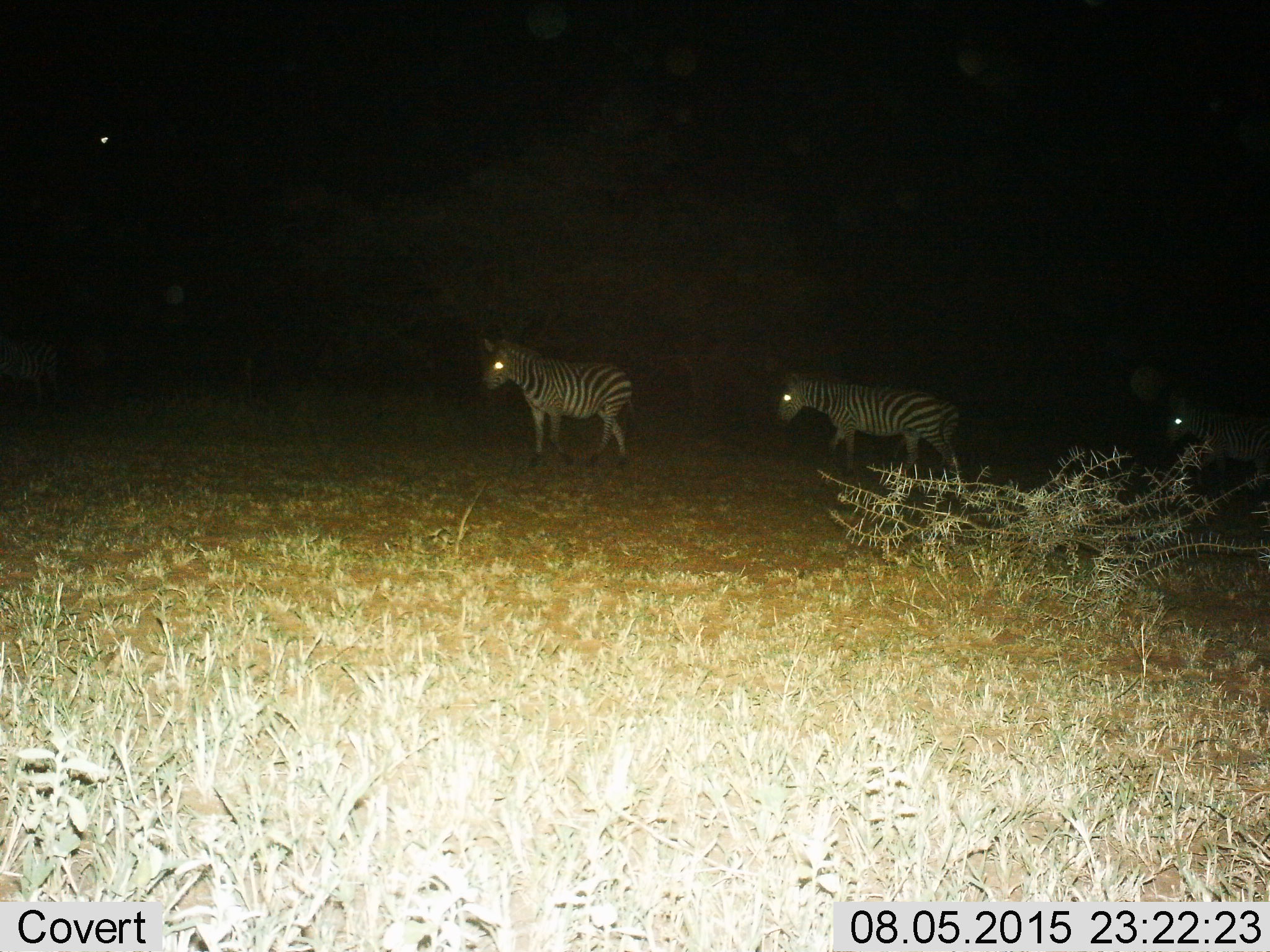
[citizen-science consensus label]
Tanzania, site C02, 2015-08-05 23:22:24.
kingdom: Animalia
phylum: Chordata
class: Mammalia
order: Perissodactyla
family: Equidae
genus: Equus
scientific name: Equus quagga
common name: plains zebra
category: zebra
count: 3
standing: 16%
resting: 0%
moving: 95%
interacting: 5%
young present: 5%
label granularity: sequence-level